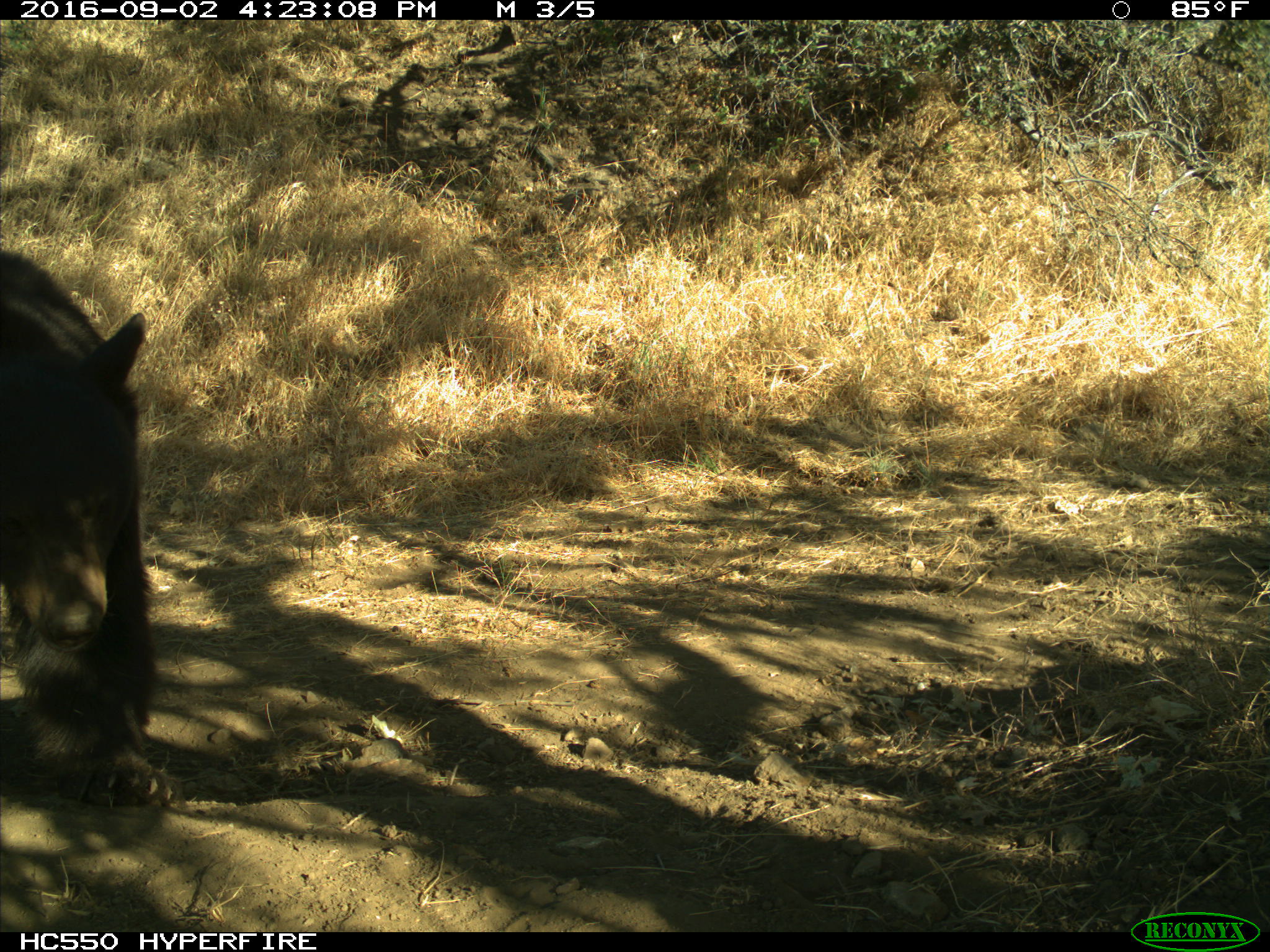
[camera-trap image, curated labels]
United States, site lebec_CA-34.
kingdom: Animalia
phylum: Chordata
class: Mammalia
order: Carnivora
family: Ursidae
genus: Ursus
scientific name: Ursus americanus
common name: american black bear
Ursus americanus (american black bear).